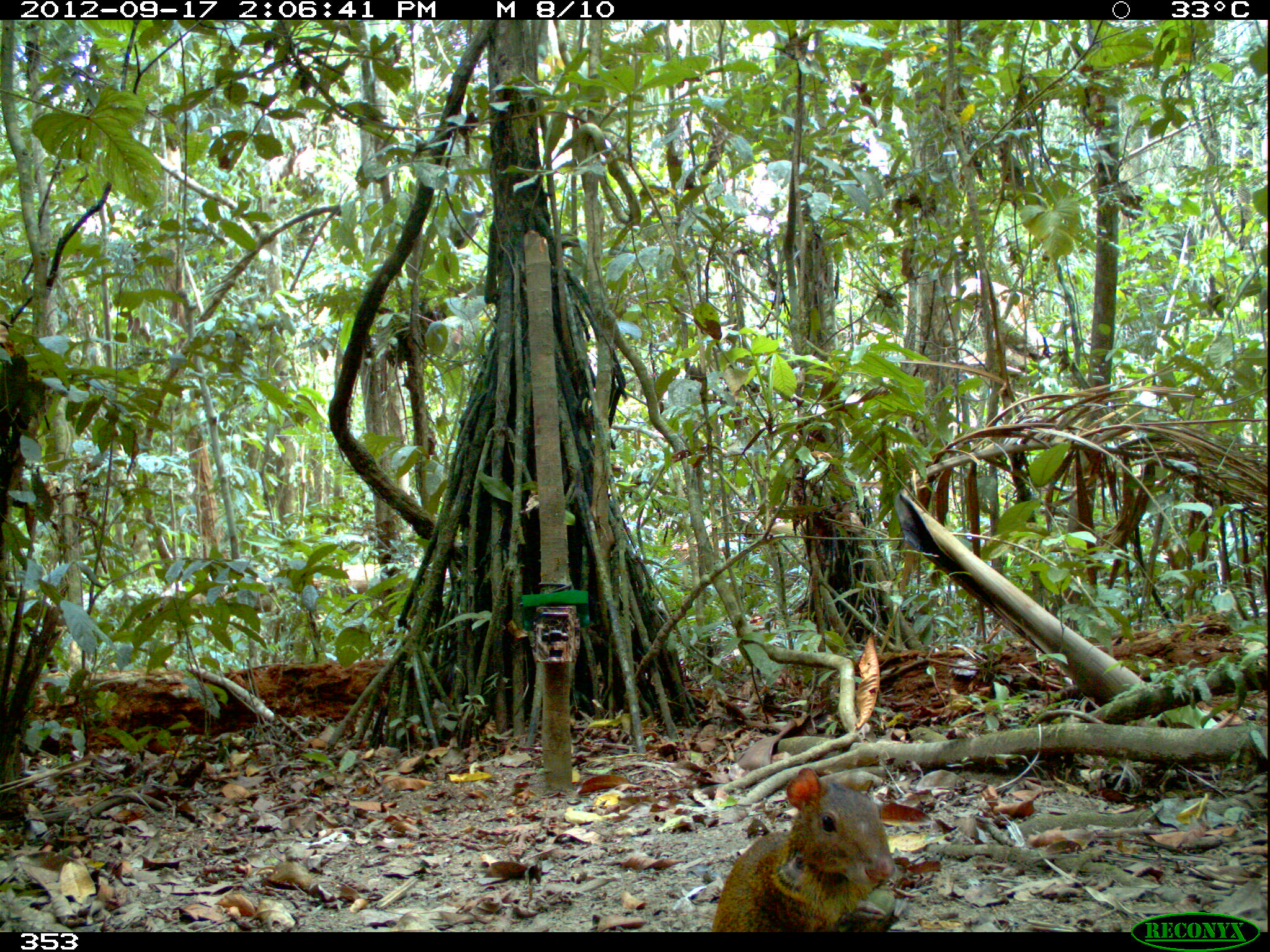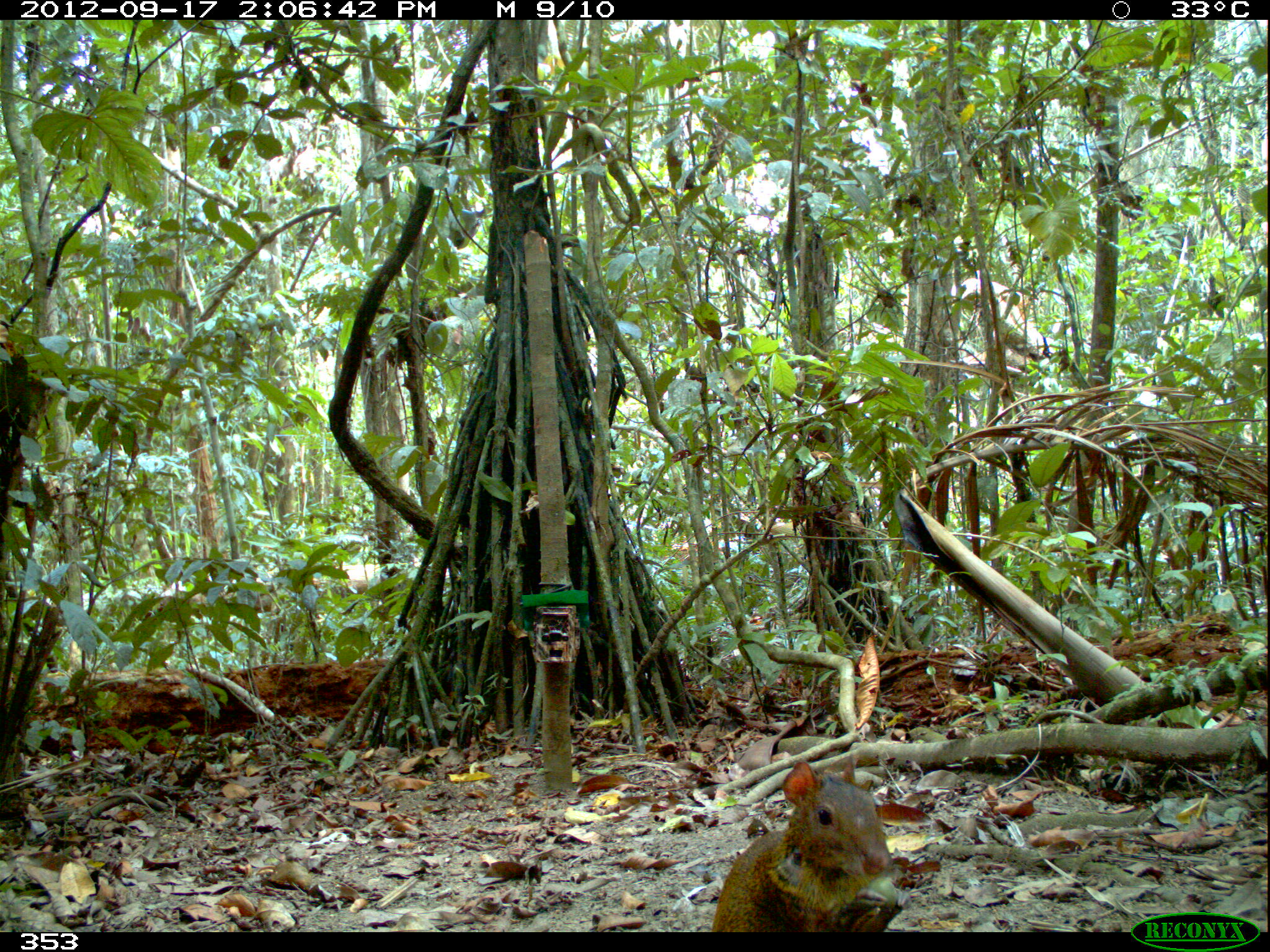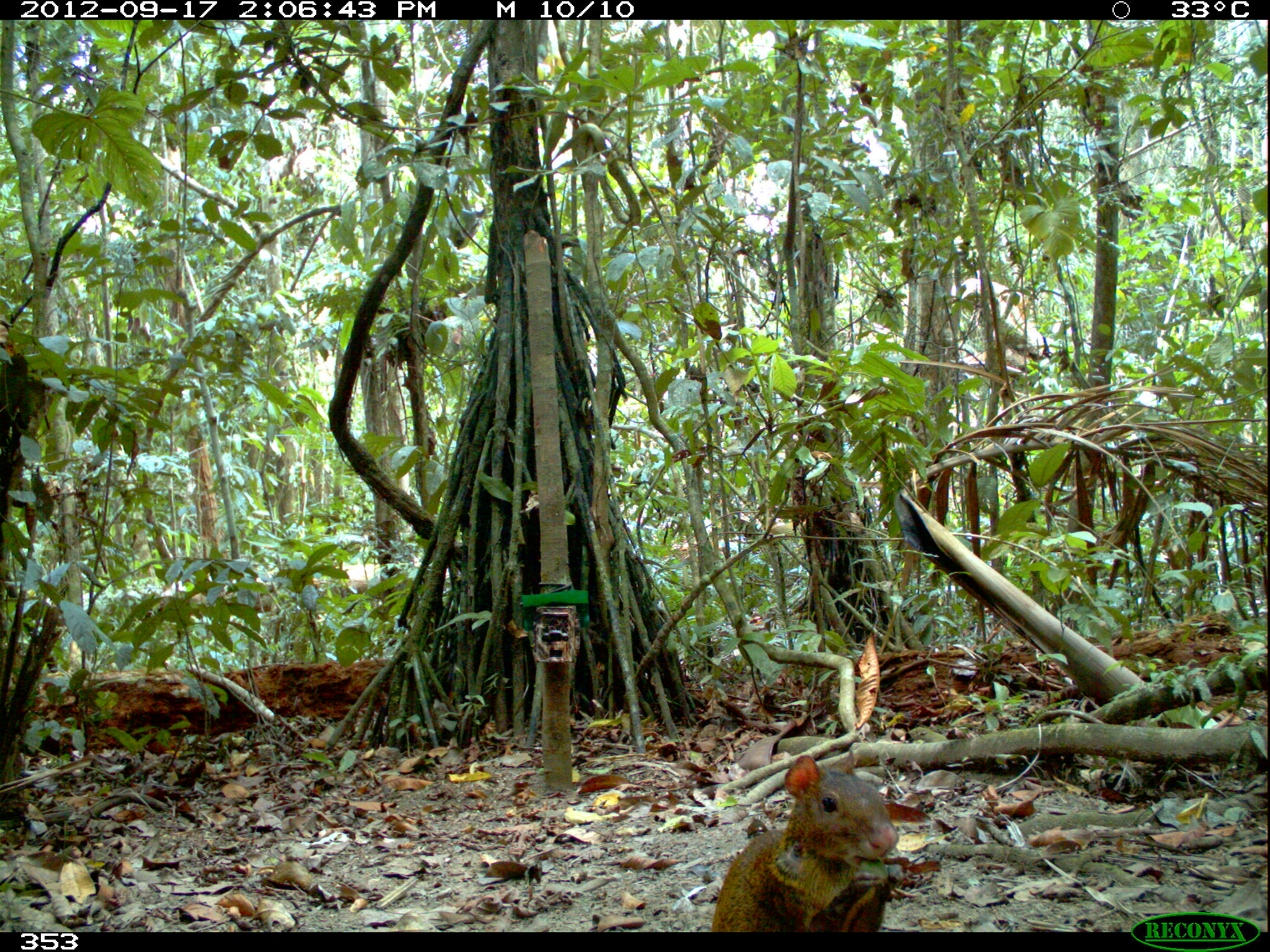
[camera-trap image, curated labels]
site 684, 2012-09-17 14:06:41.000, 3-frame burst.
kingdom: Animalia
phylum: Chordata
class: Mammalia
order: Rodentia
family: Dasyproctidae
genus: Dasyprocta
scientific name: Dasyprocta punctata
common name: central american agouti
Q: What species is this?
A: Dasyprocta punctata (central american agouti).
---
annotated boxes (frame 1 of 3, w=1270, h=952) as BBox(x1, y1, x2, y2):
dasyprocta punctata: BBox(712, 767, 896, 931)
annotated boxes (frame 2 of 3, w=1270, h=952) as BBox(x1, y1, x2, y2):
dasyprocta punctata: BBox(711, 755, 911, 931)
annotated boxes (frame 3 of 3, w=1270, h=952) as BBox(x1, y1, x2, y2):
dasyprocta punctata: BBox(711, 752, 906, 931)